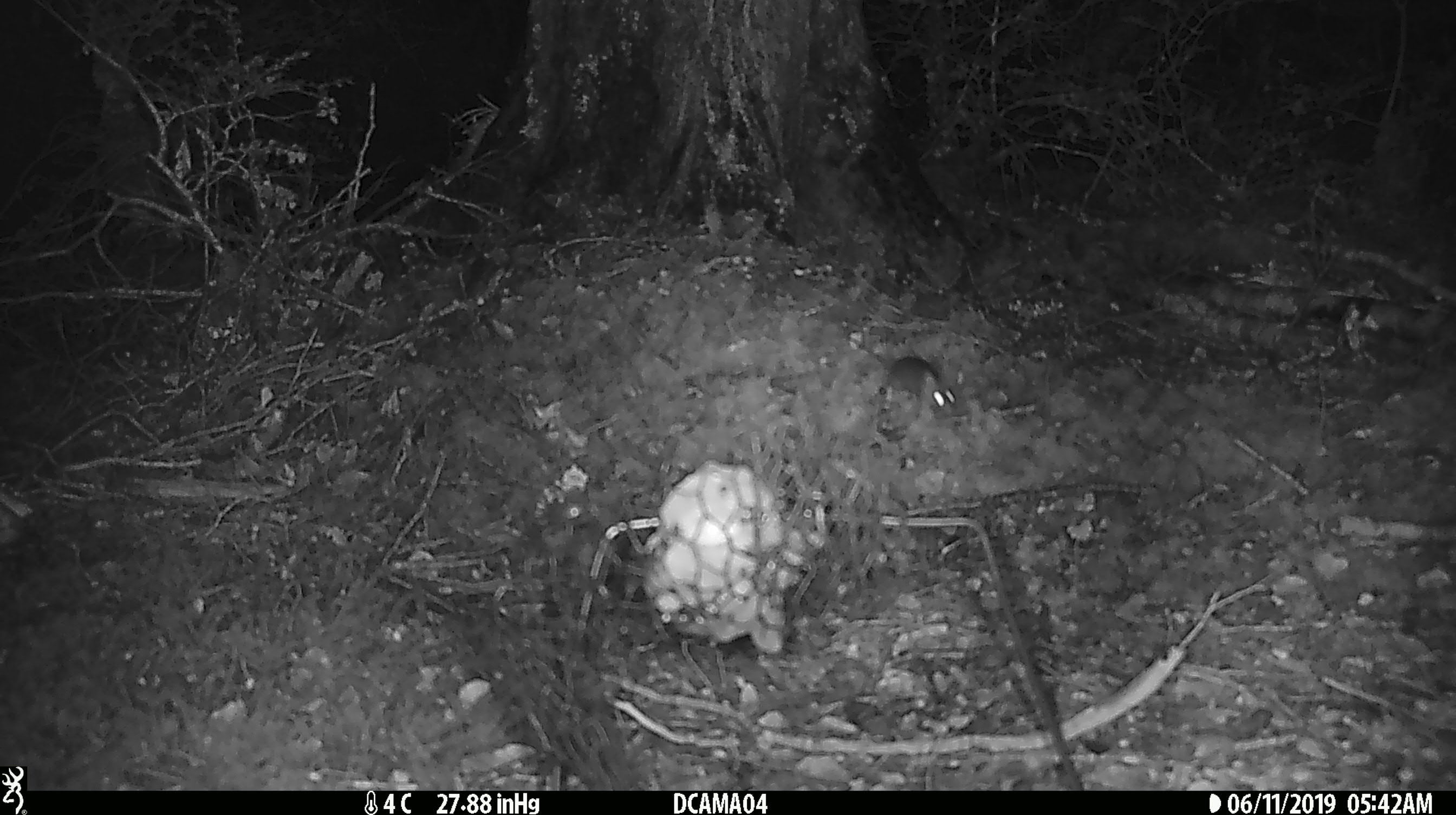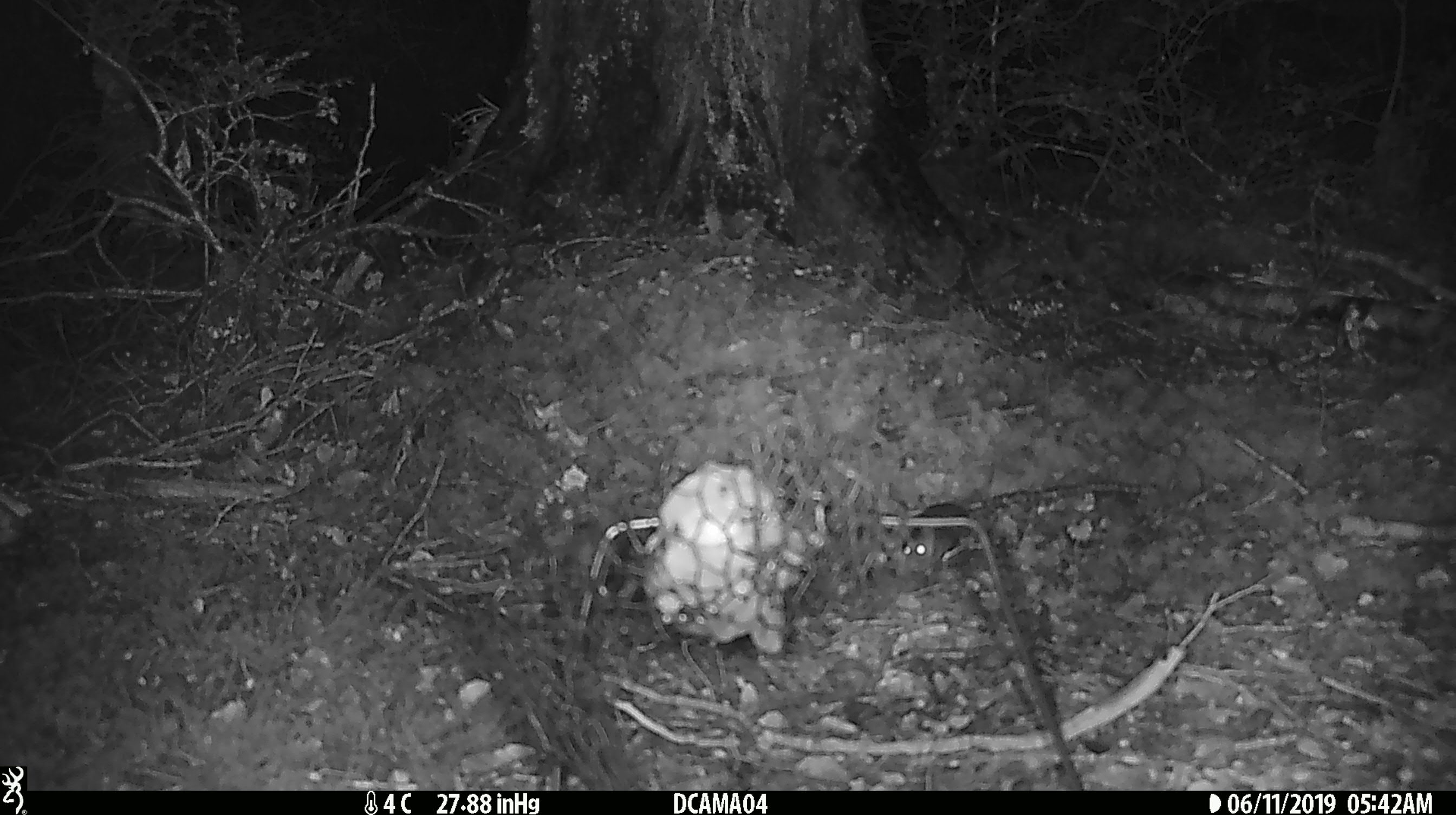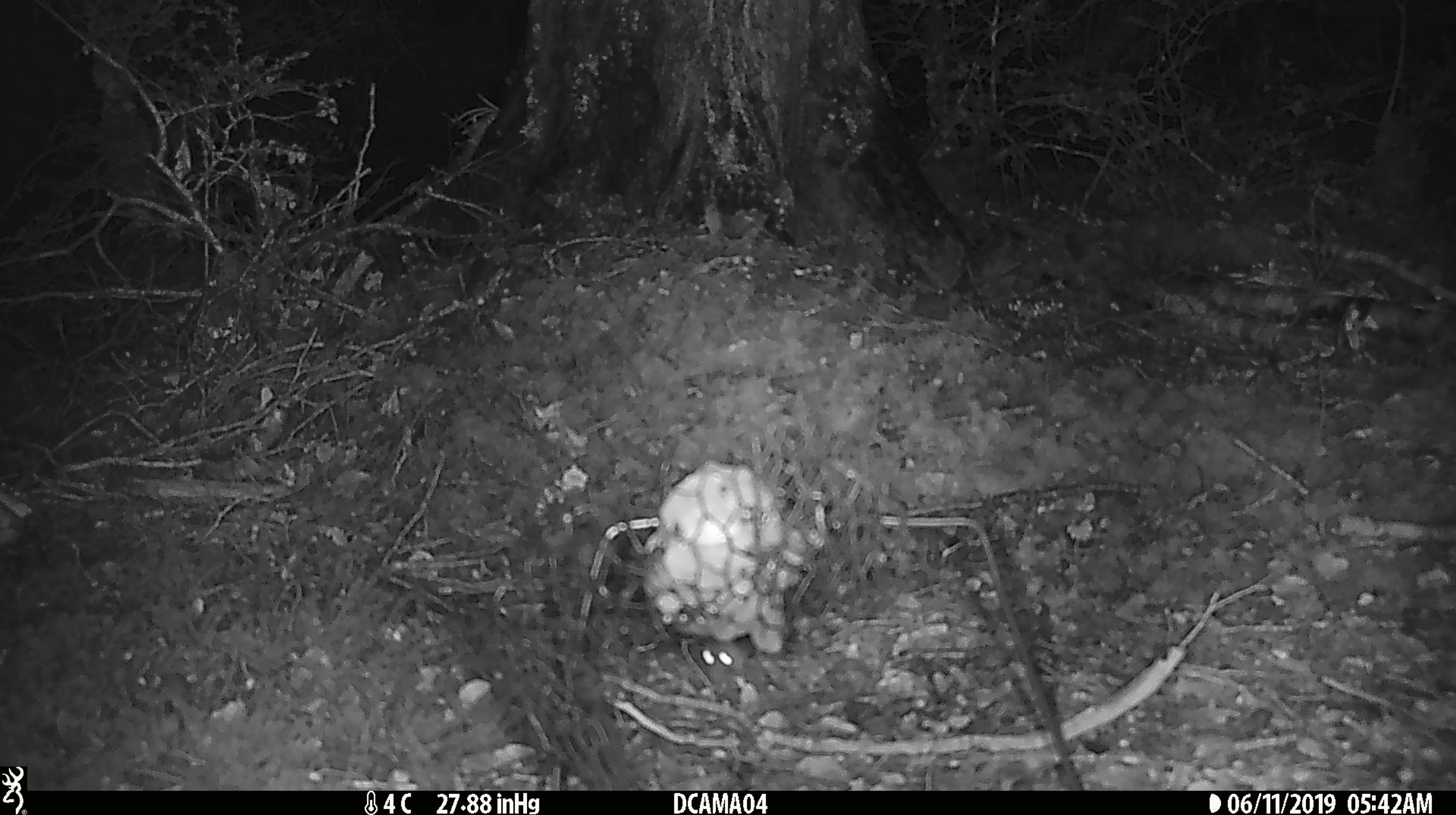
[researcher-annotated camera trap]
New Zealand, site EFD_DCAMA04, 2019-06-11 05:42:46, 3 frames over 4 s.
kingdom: Animalia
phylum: Chordata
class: Mammalia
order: Rodentia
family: Muridae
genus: Mus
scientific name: Mus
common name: mouse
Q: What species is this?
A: Mouse (Mus).